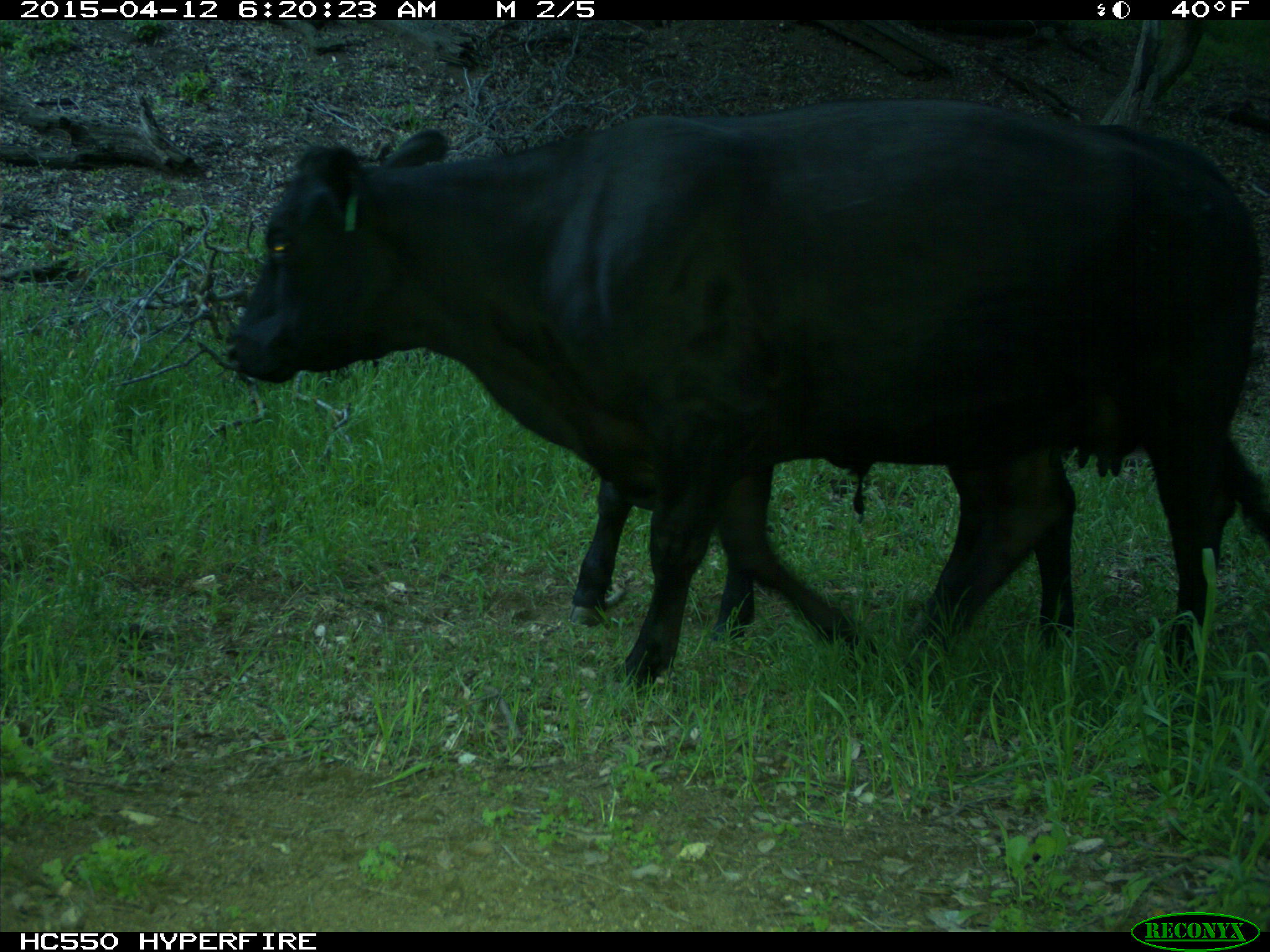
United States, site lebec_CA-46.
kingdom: Animalia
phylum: Chordata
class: Mammalia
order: Artiodactyla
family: Bovidae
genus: Bos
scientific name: Bos taurus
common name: domestic cow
Bos taurus (domestic cow).